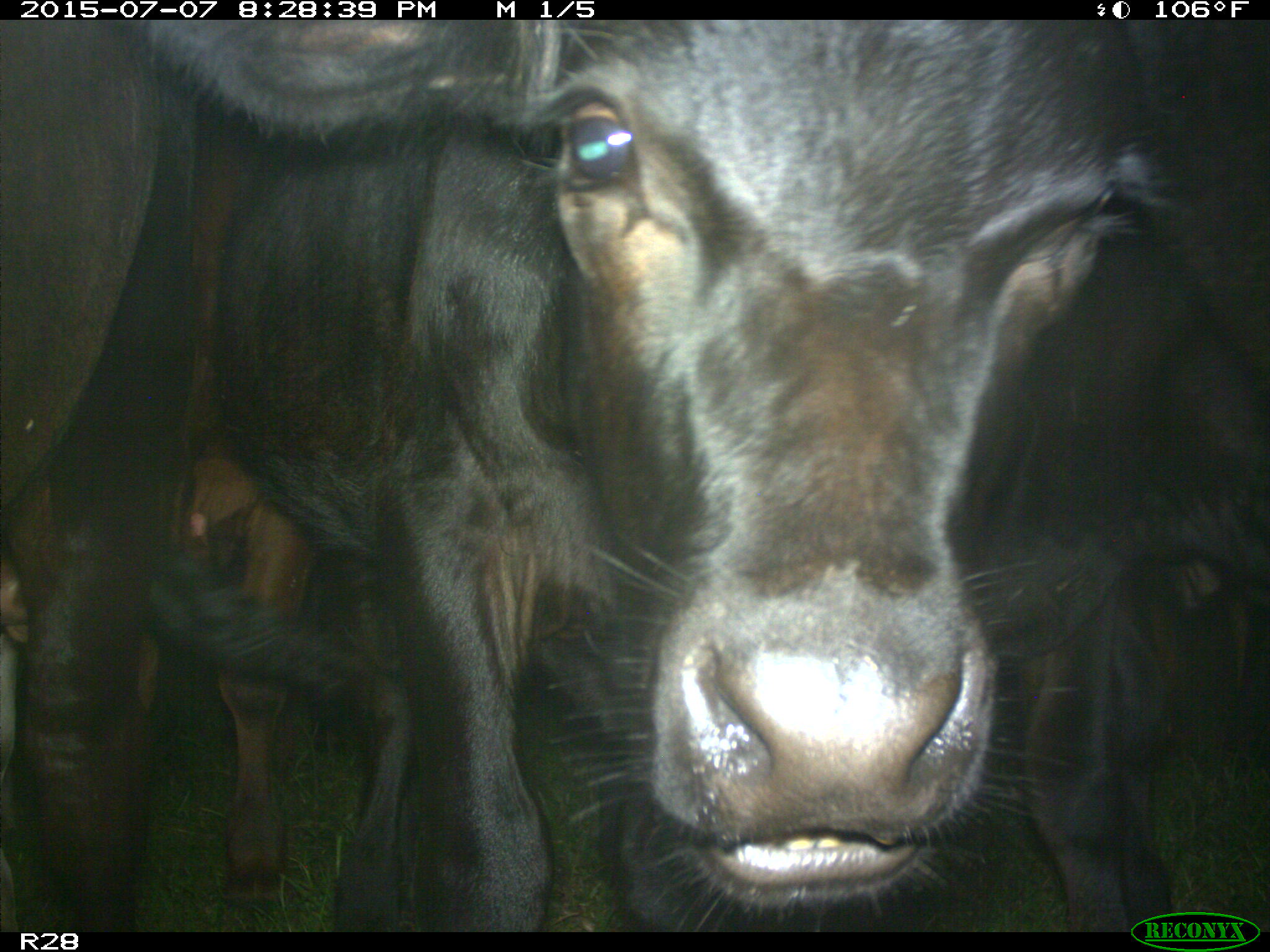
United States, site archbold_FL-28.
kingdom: Animalia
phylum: Chordata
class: Mammalia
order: Artiodactyla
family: Bovidae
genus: Bos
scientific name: Bos taurus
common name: domestic cow